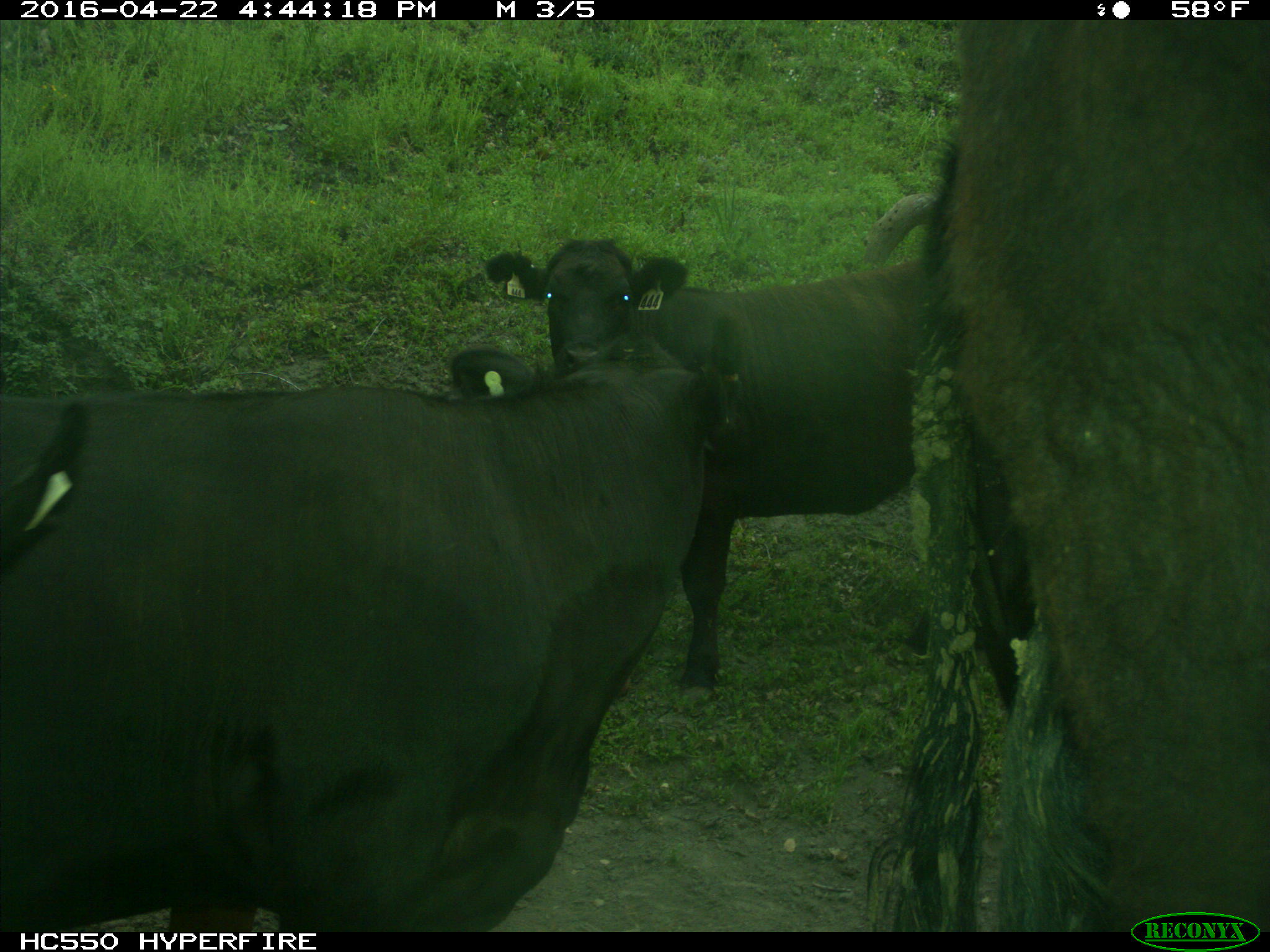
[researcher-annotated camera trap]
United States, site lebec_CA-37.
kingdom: Animalia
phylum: Chordata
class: Mammalia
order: Artiodactyla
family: Bovidae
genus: Bos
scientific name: Bos taurus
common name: domestic cow